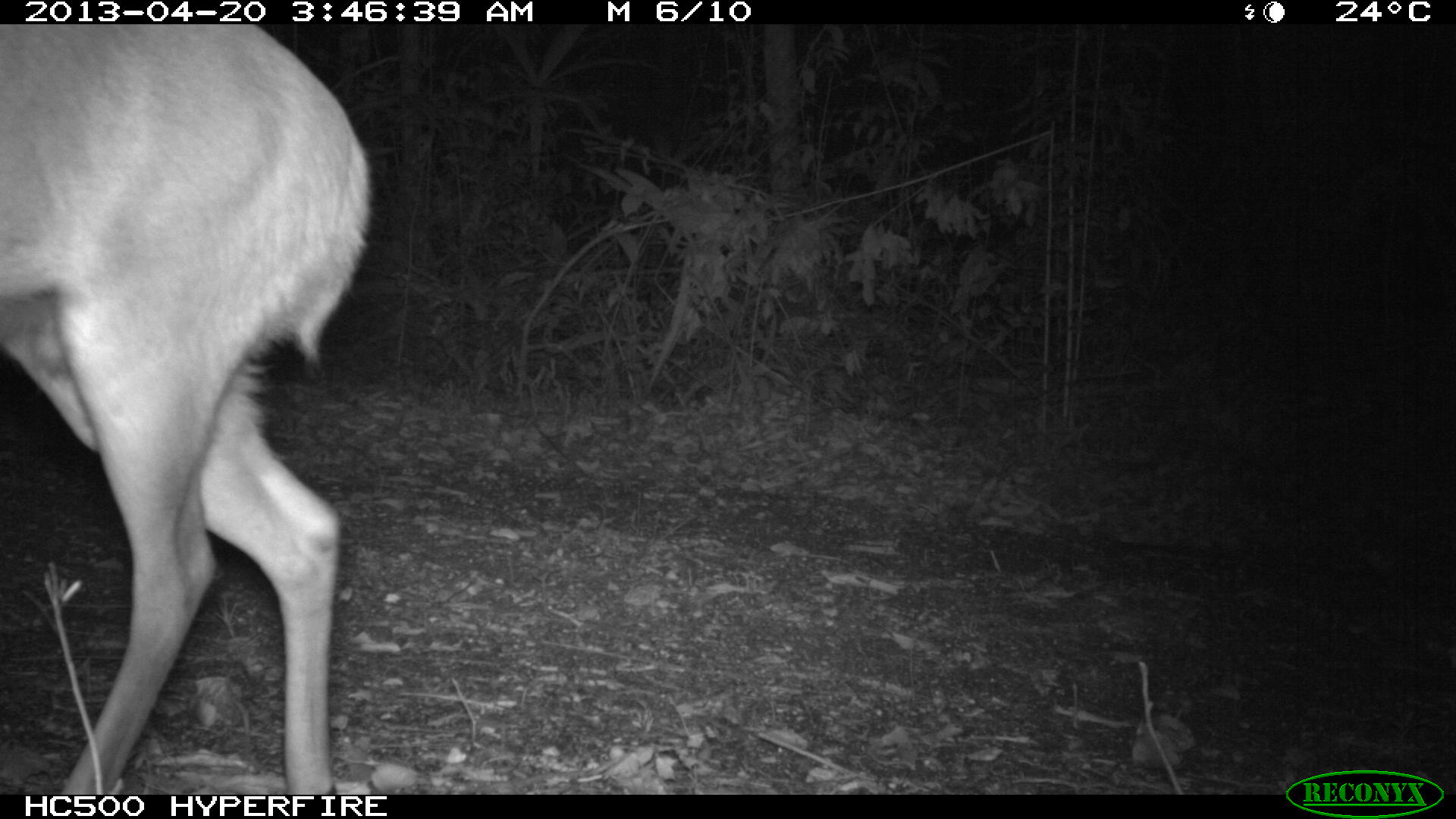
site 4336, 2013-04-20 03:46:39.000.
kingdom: Animalia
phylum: Chordata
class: Mammalia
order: Artiodactyla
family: Cervidae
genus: Mazama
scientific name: Mazama temama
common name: central american red brocket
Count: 1.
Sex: male.